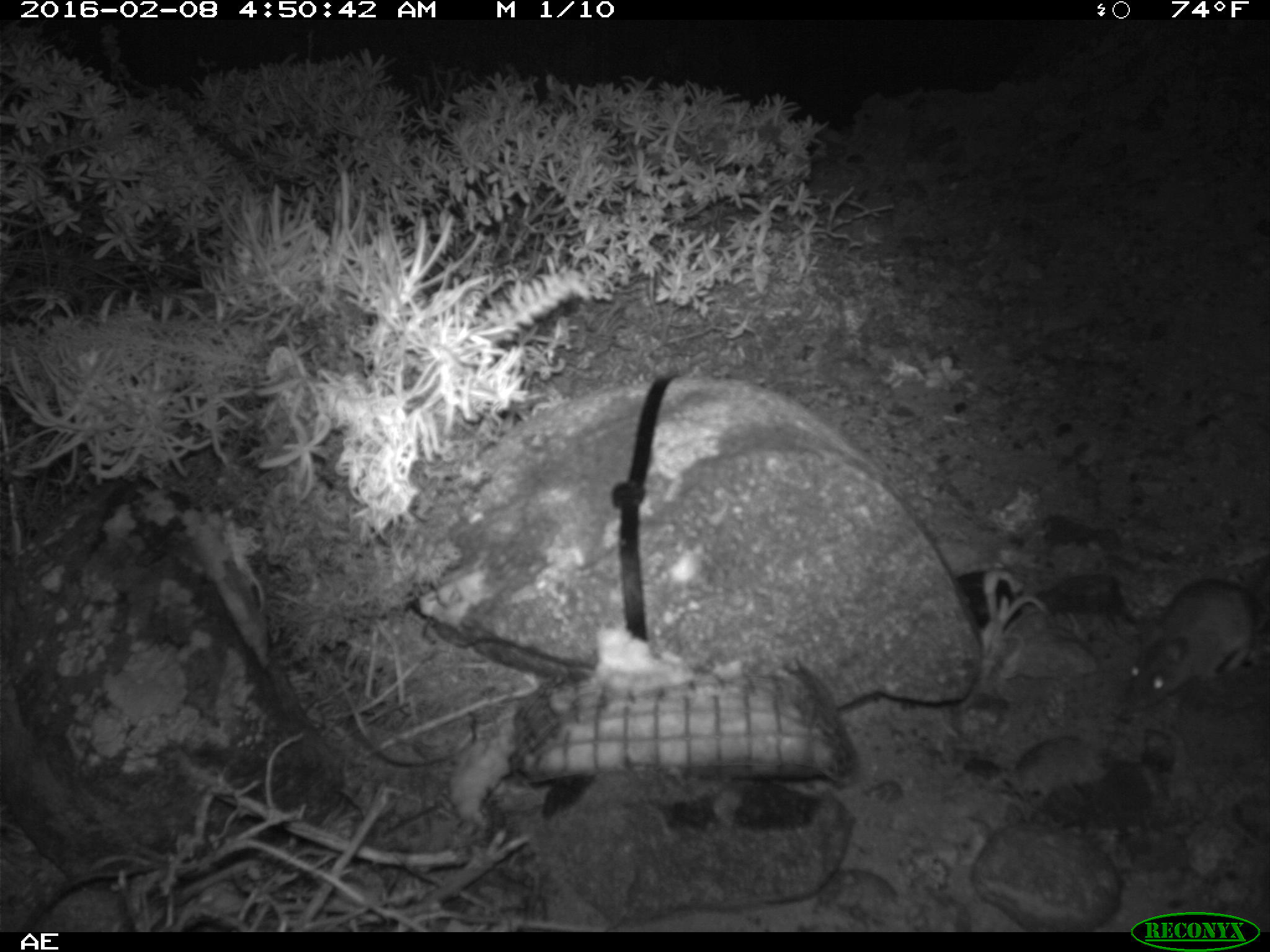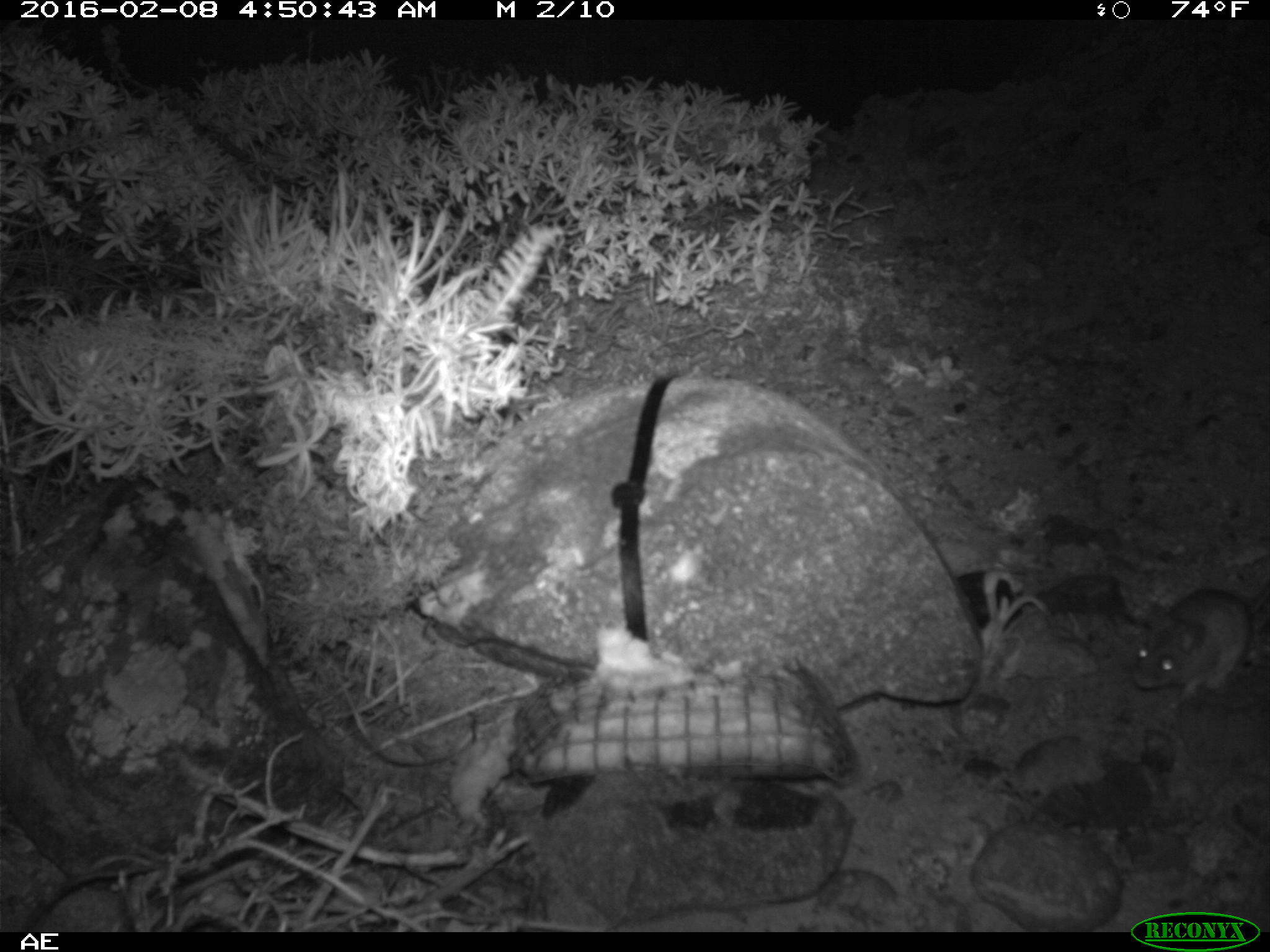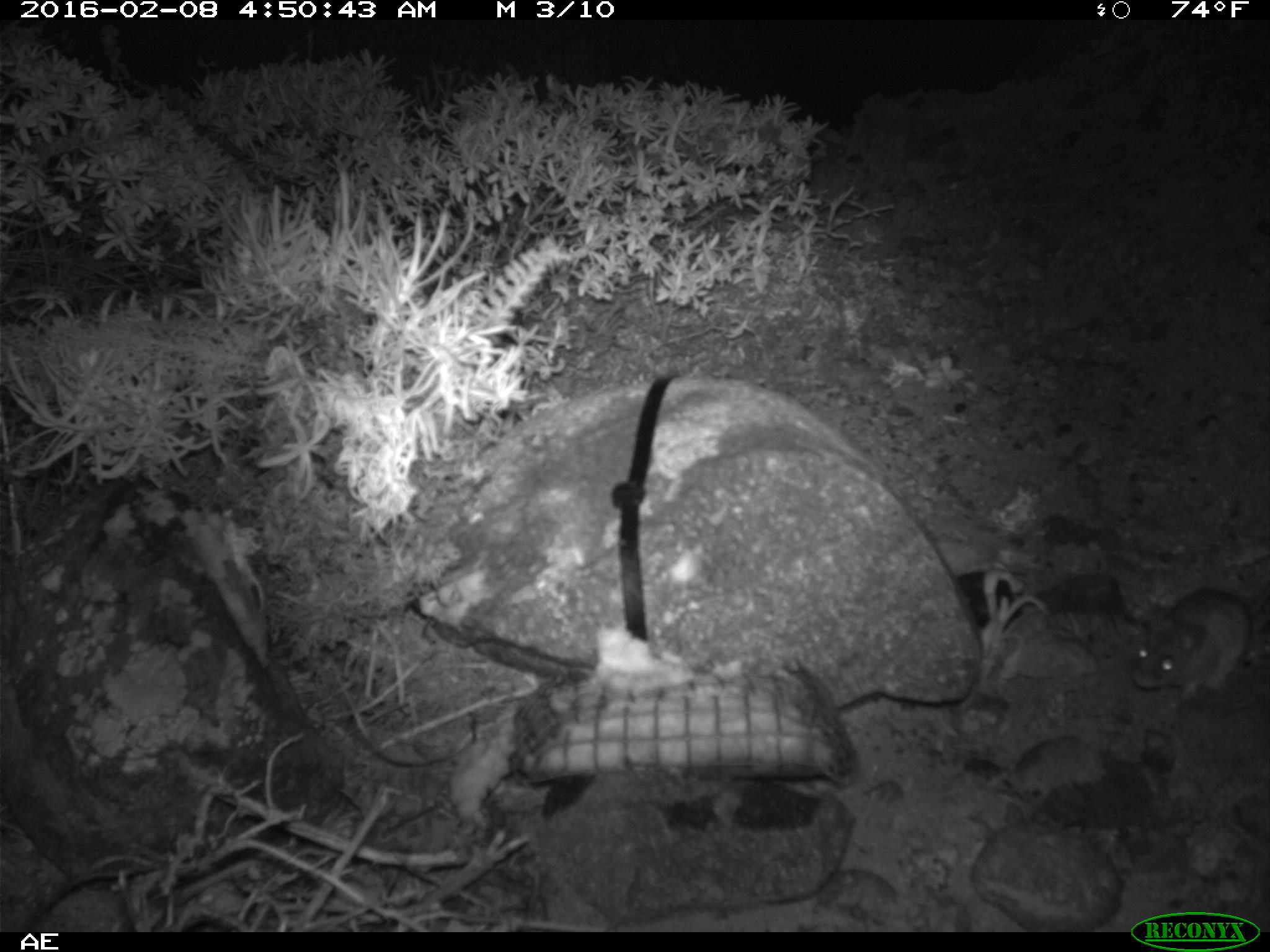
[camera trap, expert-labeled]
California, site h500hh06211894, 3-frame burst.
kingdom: Animalia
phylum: Chordata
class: Mammalia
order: Rodentia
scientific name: Rodentia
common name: rodent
Rodent (Rodentia).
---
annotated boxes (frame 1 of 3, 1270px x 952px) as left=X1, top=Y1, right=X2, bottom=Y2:
rodent: left=1129, top=580, right=1269, bottom=709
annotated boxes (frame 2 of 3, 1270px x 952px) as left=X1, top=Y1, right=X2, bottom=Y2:
rodent: left=1132, top=579, right=1269, bottom=699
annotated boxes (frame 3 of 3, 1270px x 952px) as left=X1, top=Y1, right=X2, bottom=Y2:
rodent: left=1135, top=583, right=1269, bottom=703